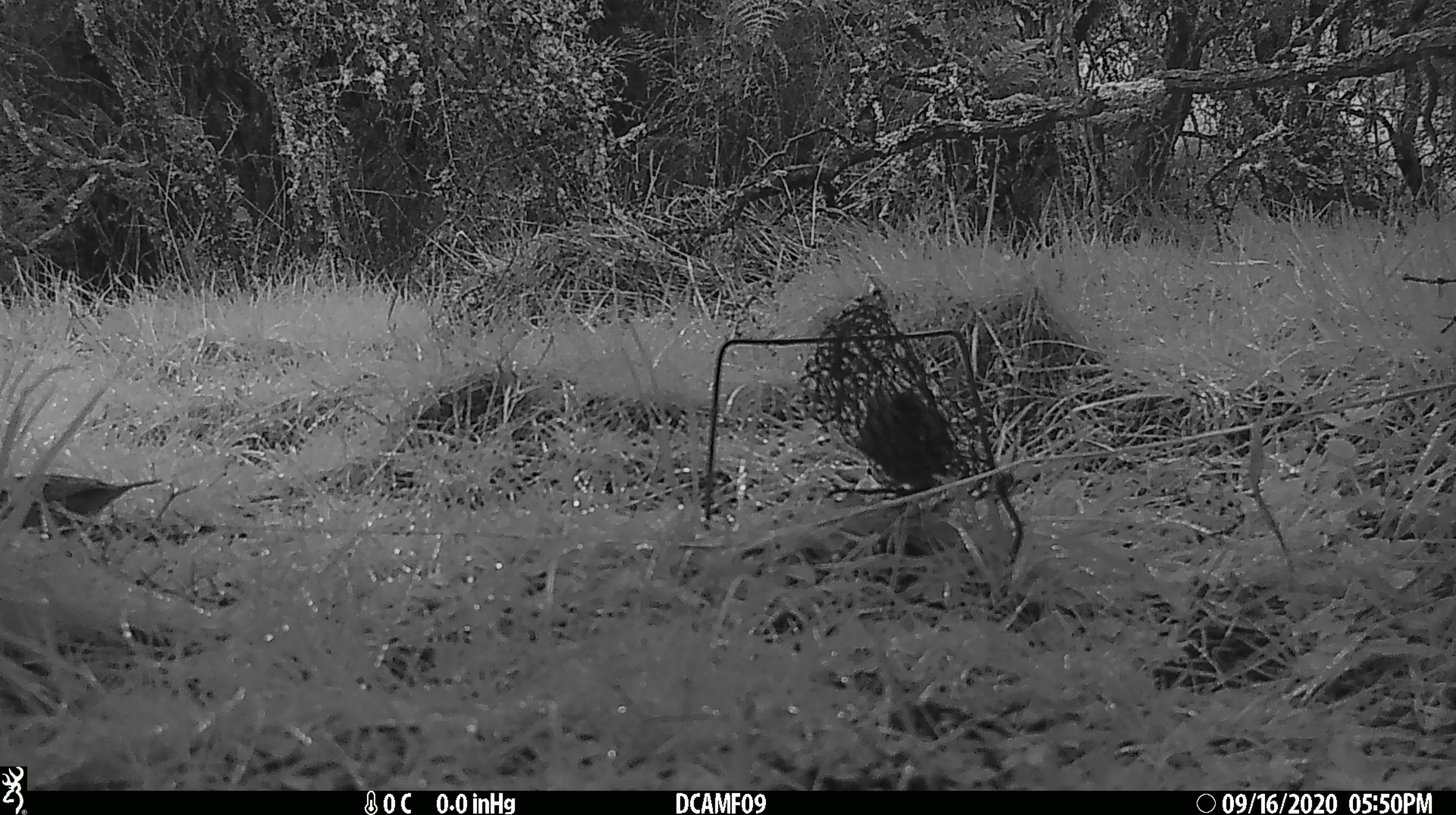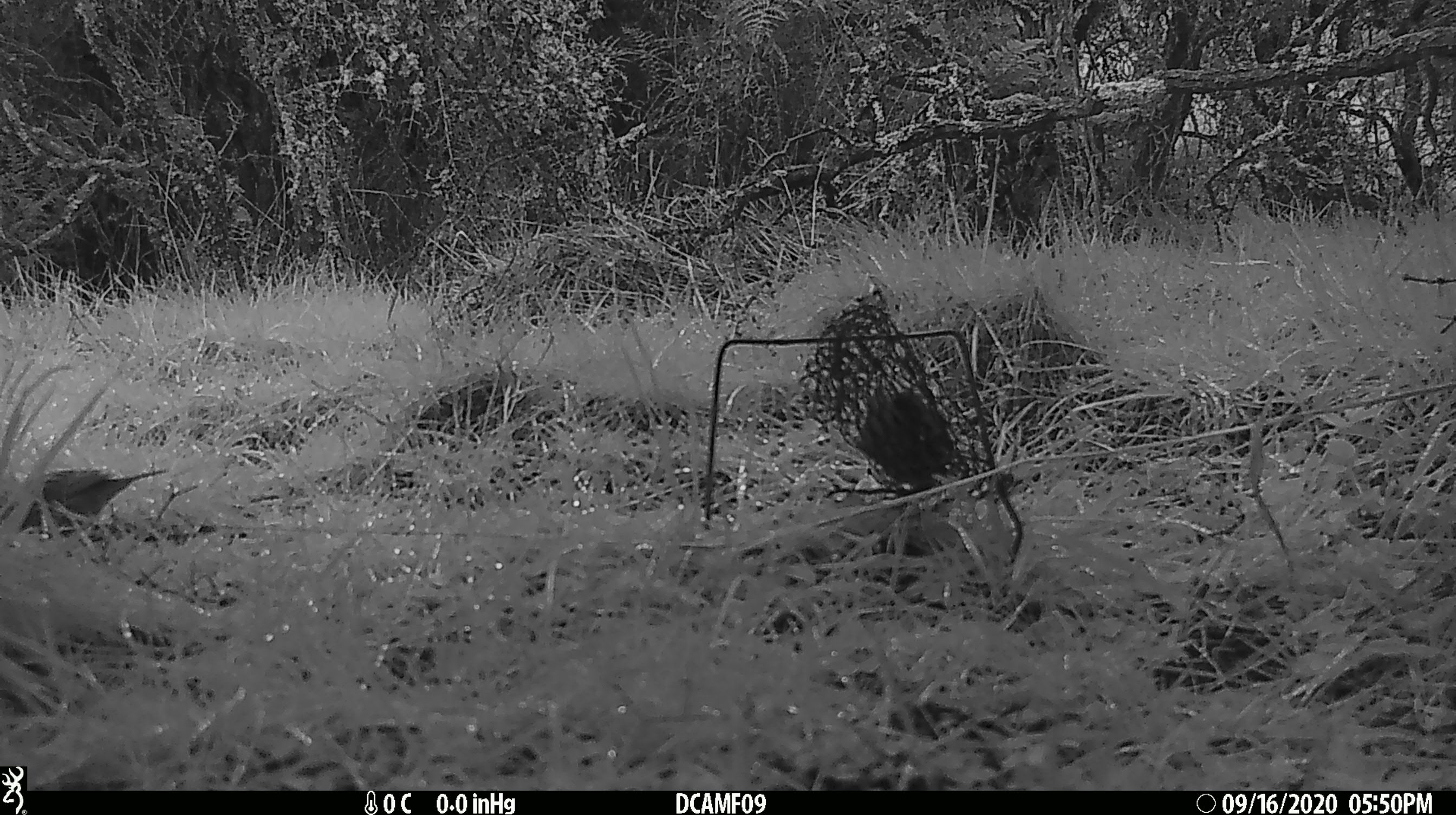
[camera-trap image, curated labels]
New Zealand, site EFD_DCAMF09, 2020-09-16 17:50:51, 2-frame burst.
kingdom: Animalia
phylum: Chordata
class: Aves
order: Passeriformes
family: Prunellidae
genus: Prunella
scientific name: Prunella modularis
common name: dunnock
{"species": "dunnock (Prunella modularis)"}